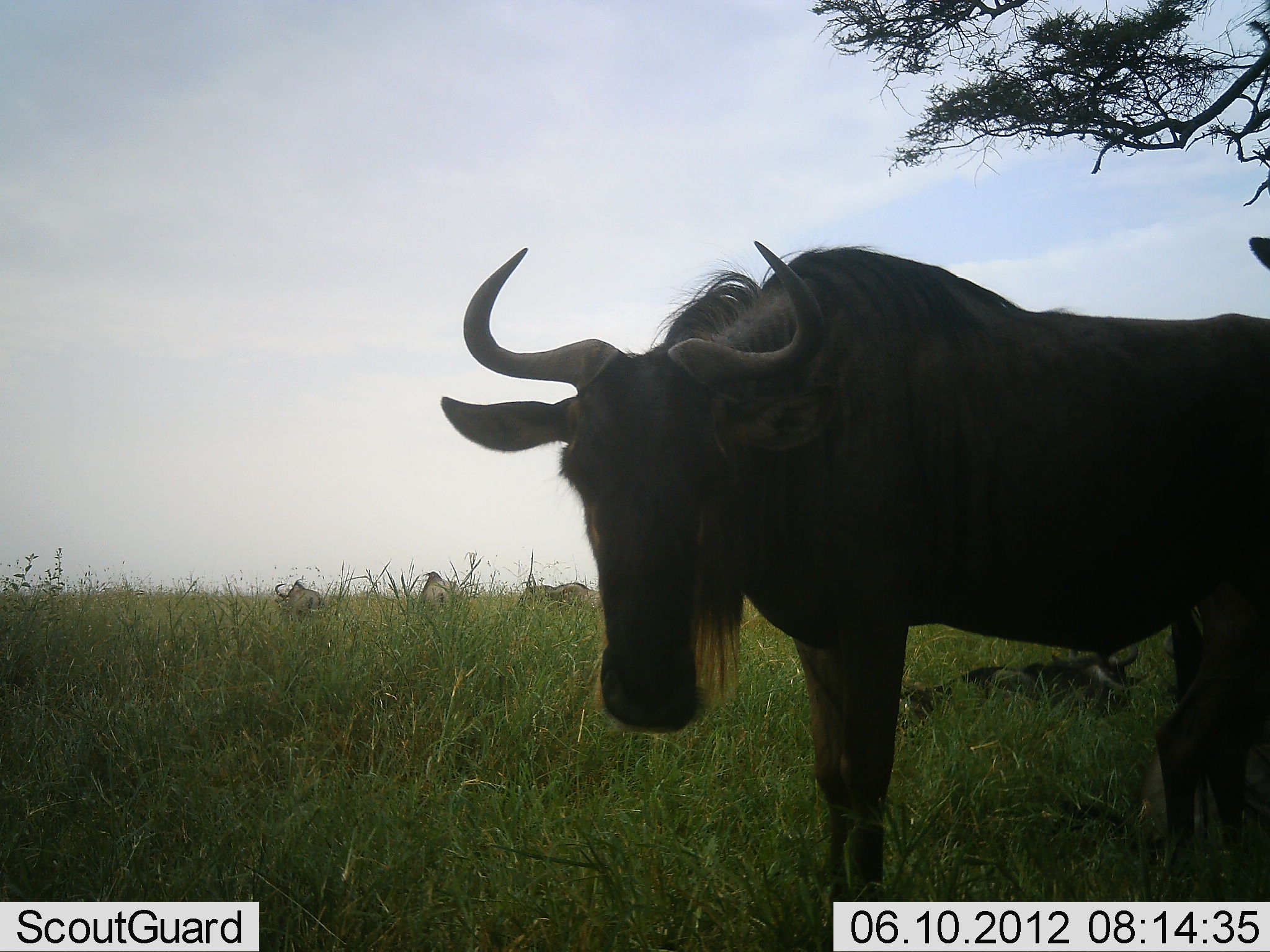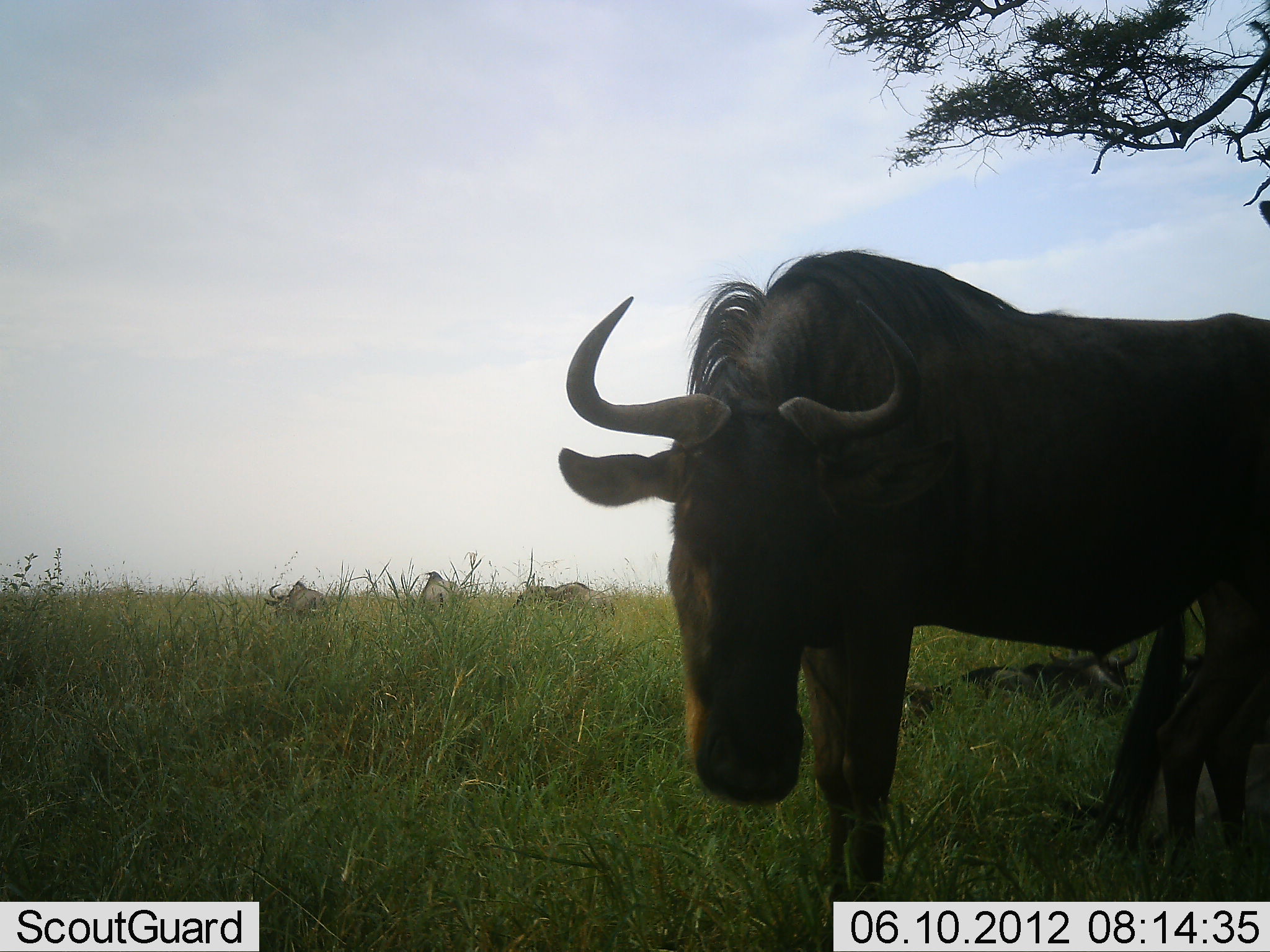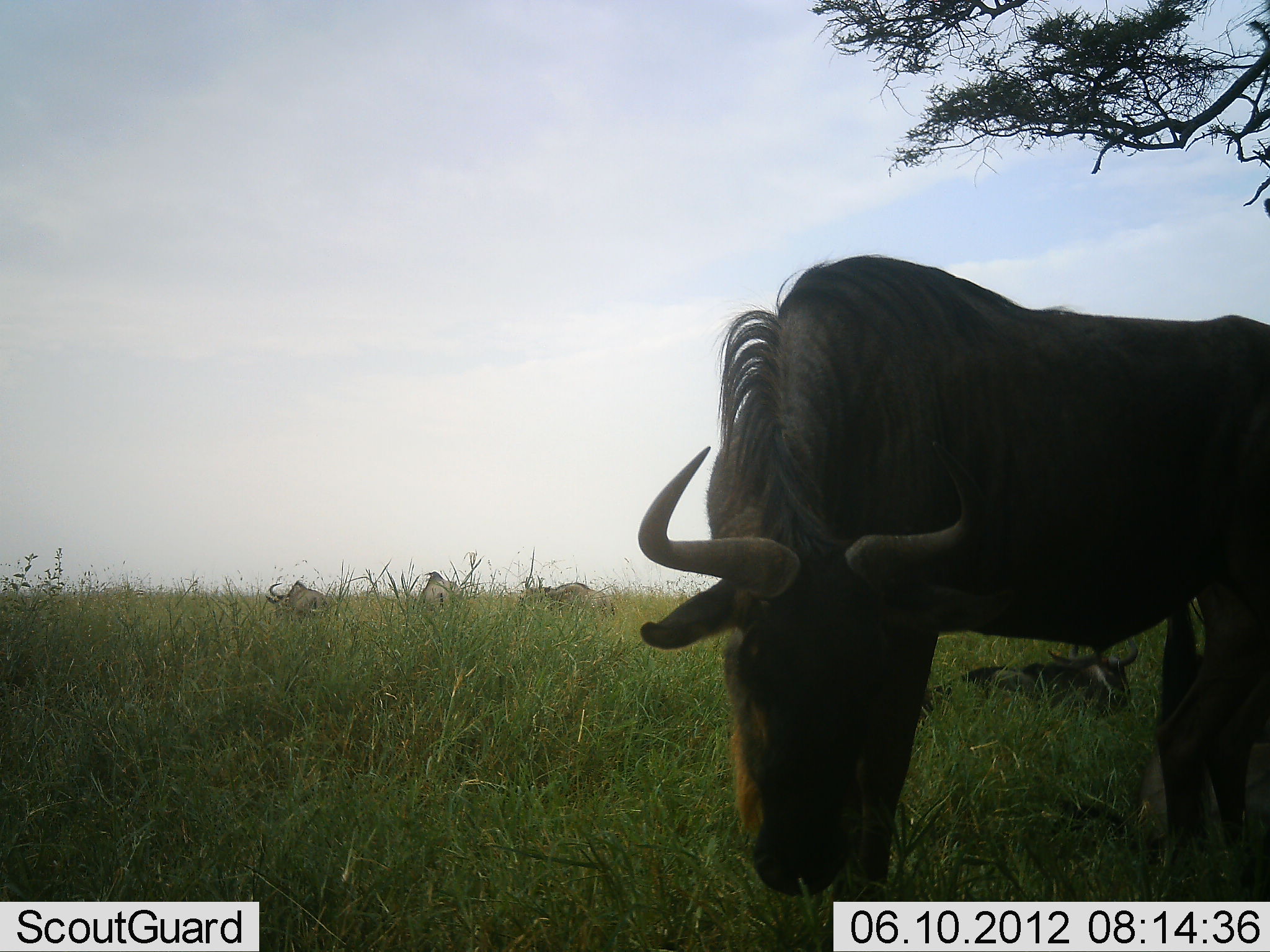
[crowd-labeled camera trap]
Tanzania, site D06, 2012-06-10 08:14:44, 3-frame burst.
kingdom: Animalia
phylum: Chordata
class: Mammalia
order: Artiodactyla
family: Bovidae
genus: Connochaetes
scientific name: Connochaetes taurinus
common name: blue wildebeest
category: wildebeest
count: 5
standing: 90%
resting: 70%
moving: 10%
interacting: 0%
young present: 0%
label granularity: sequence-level